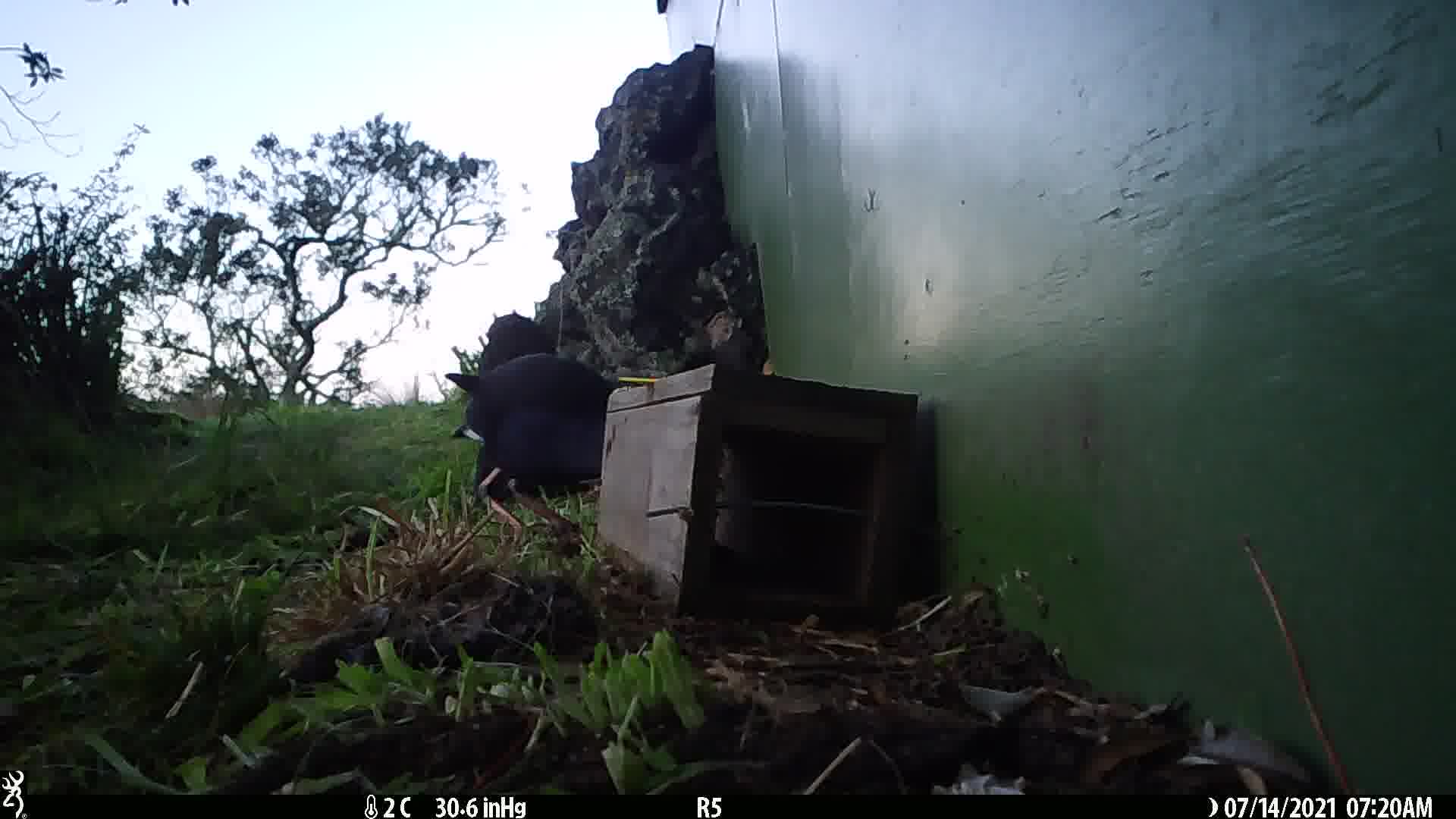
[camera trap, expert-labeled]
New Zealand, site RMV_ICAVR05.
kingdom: Animalia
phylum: Chordata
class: Aves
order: Gruiformes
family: Rallidae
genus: Porphyrio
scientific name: Porphyrio melanotus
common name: australasian swamphen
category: pukeko